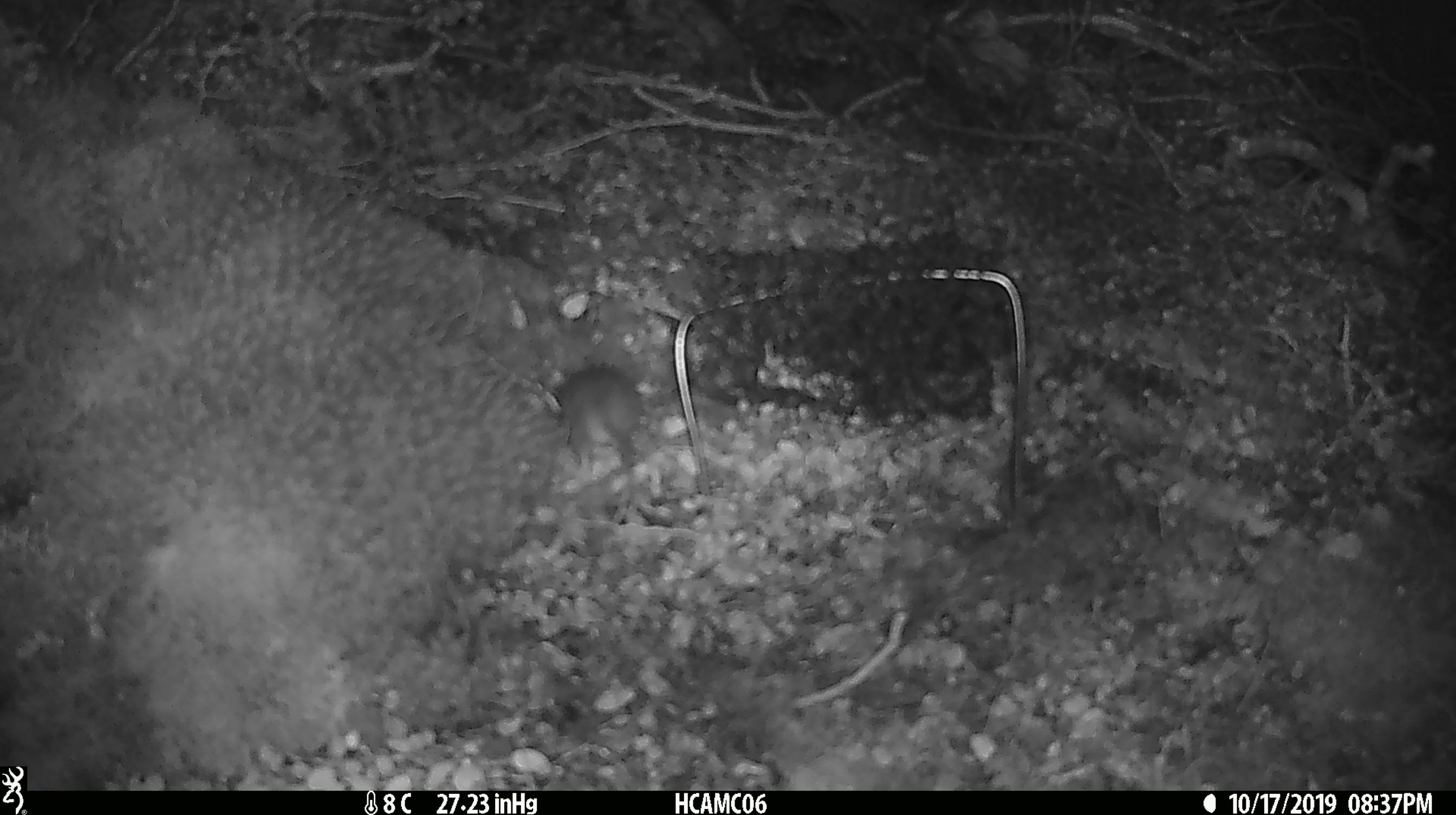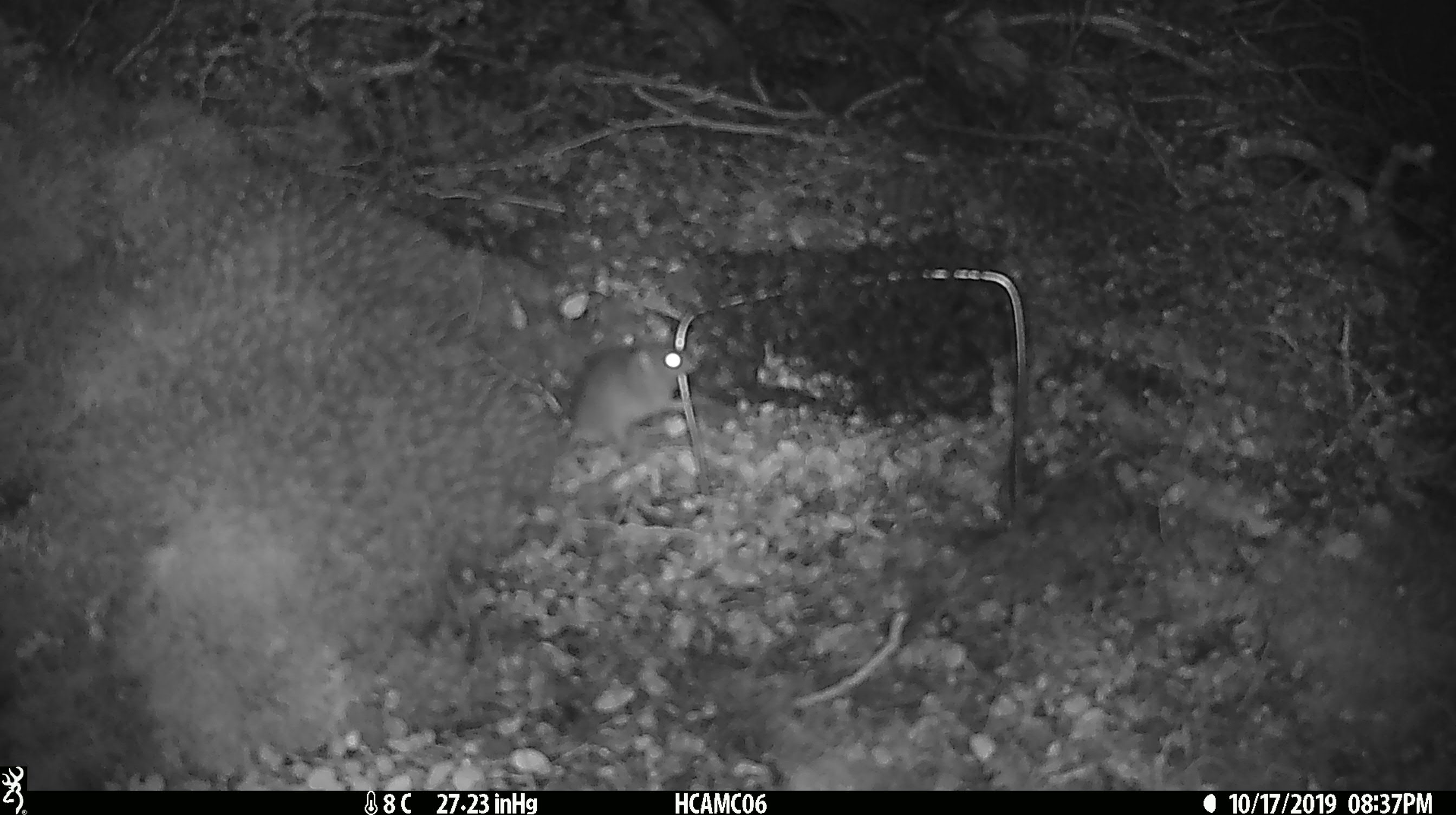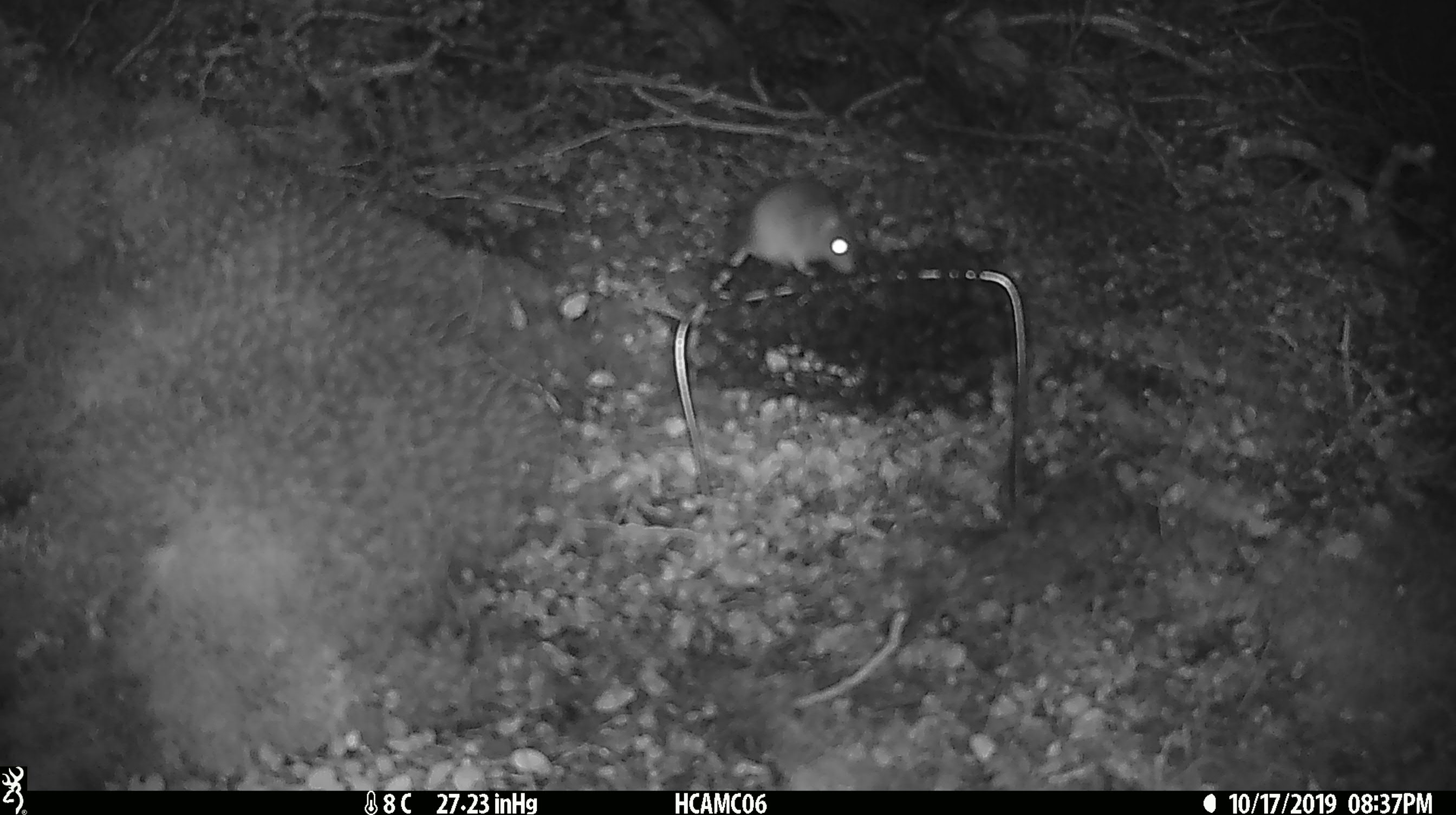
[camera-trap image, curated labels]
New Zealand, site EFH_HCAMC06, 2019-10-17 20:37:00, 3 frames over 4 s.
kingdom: Animalia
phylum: Chordata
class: Mammalia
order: Rodentia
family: Muridae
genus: Mus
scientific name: Mus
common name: mouse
Mouse (Mus).